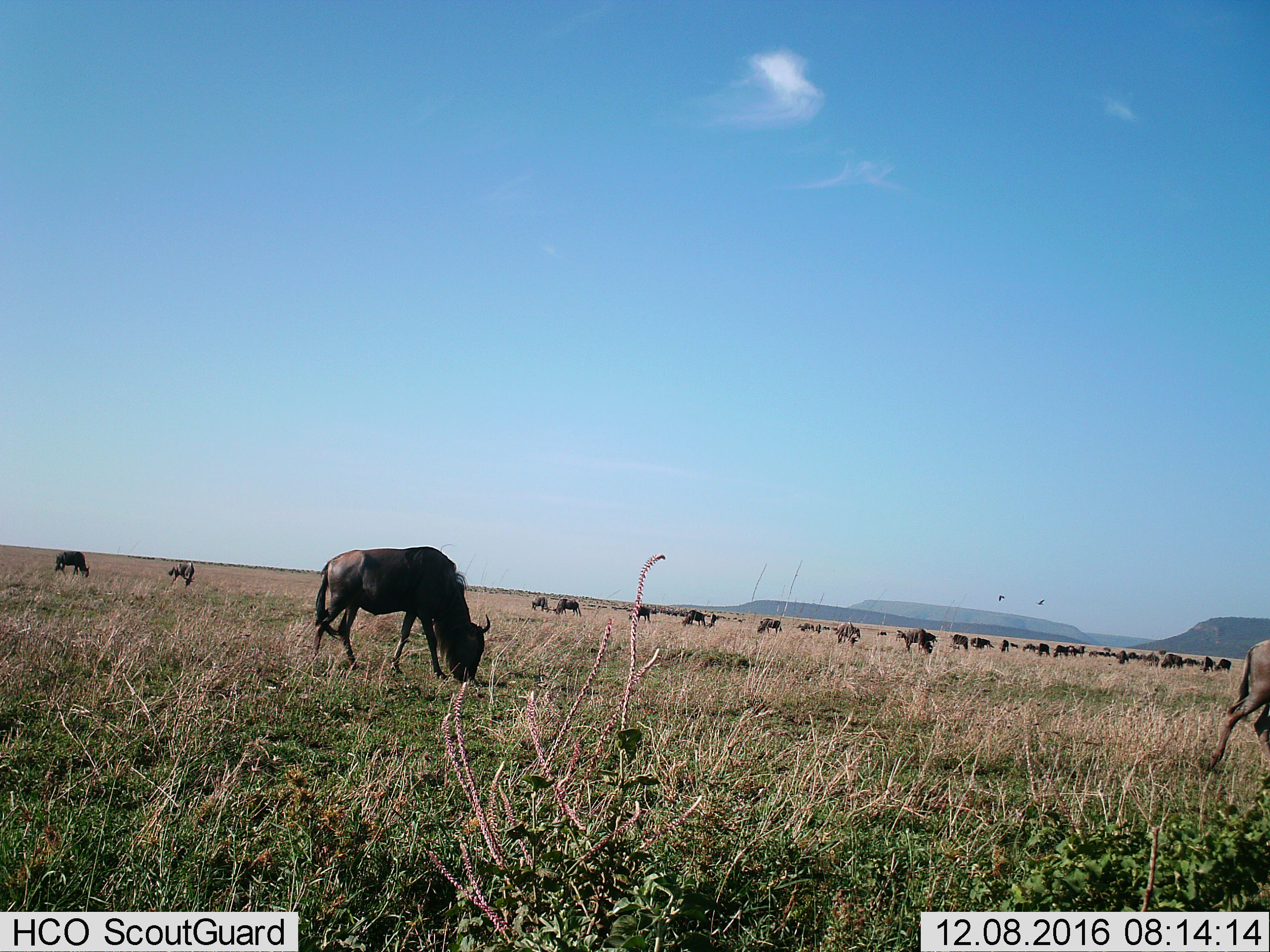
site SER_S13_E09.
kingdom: Animalia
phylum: Chordata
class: Mammalia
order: Artiodactyla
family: Bovidae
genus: Connochaetes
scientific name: Connochaetes taurinus taurinus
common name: blue wildebeest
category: wildebeestblue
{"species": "wildebeestblue (blue wildebeest) (Connochaetes taurinus taurinus)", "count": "11-50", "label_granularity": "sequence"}